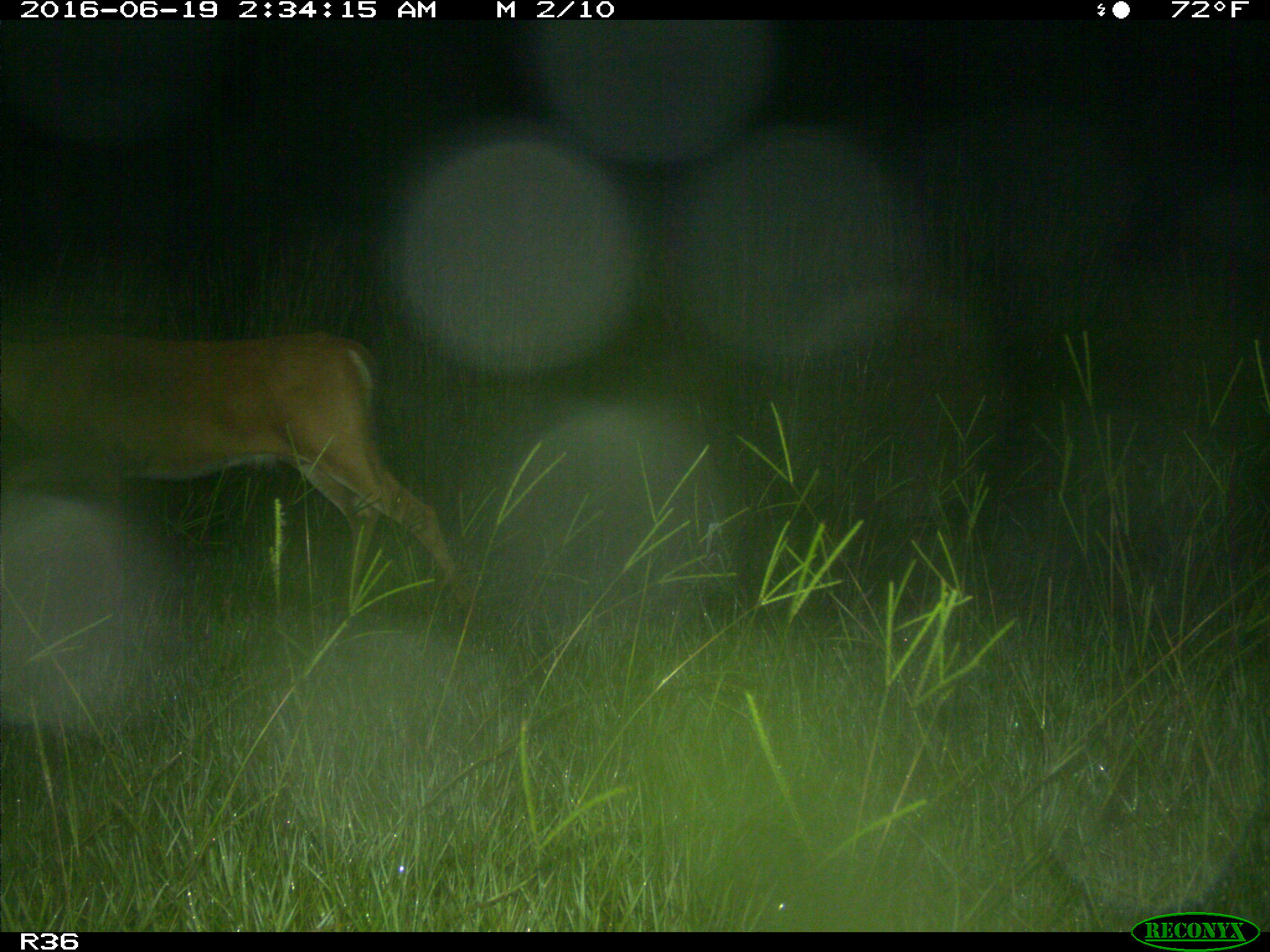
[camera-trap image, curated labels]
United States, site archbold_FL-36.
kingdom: Animalia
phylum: Chordata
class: Mammalia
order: Artiodactyla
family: Cervidae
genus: Odocoileus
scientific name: Odocoileus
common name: deer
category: unidentified deer